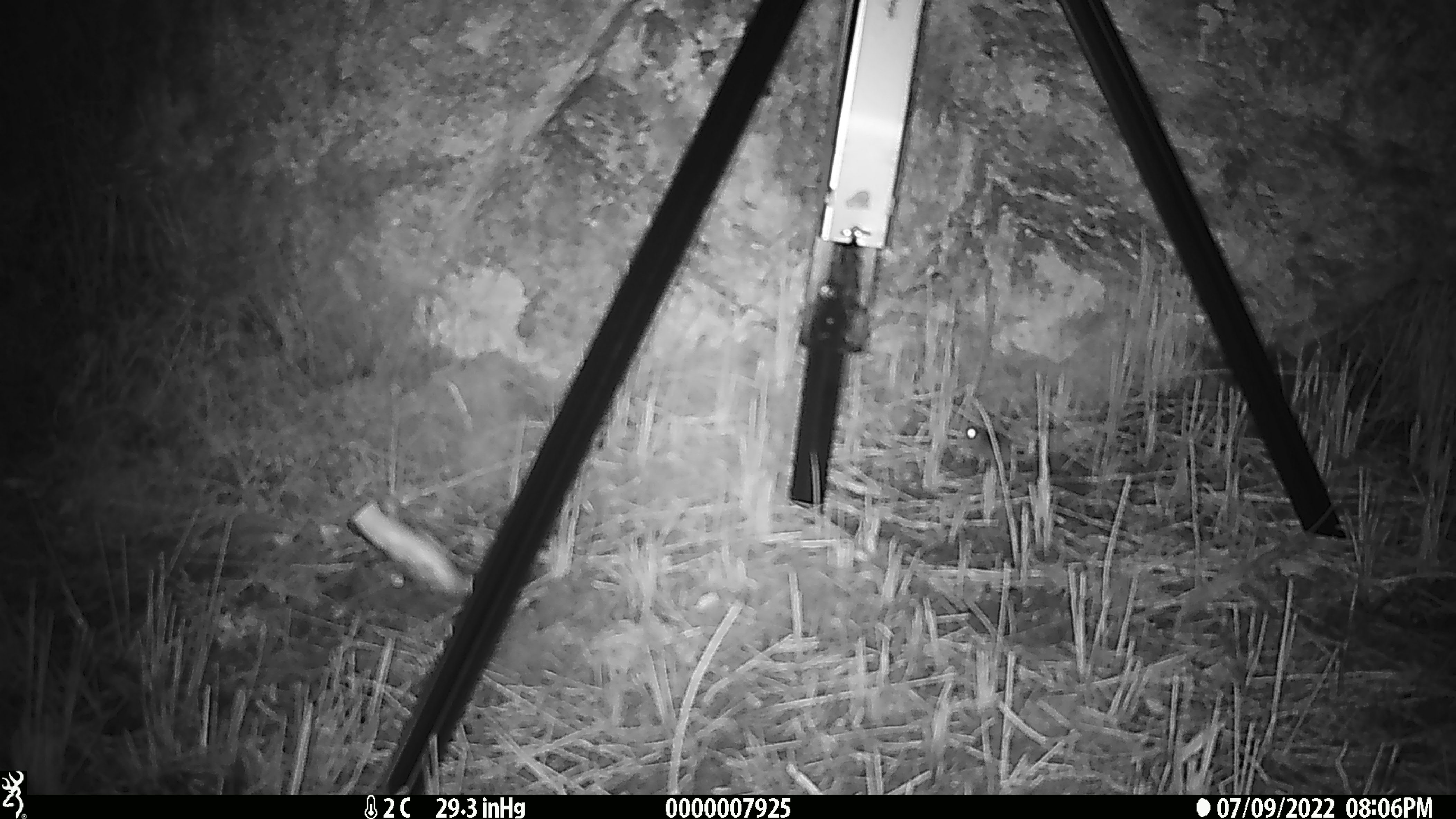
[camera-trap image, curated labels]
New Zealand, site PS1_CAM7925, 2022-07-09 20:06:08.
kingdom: Animalia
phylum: Chordata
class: Mammalia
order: Rodentia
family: Muridae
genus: Mus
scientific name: Mus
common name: mouse